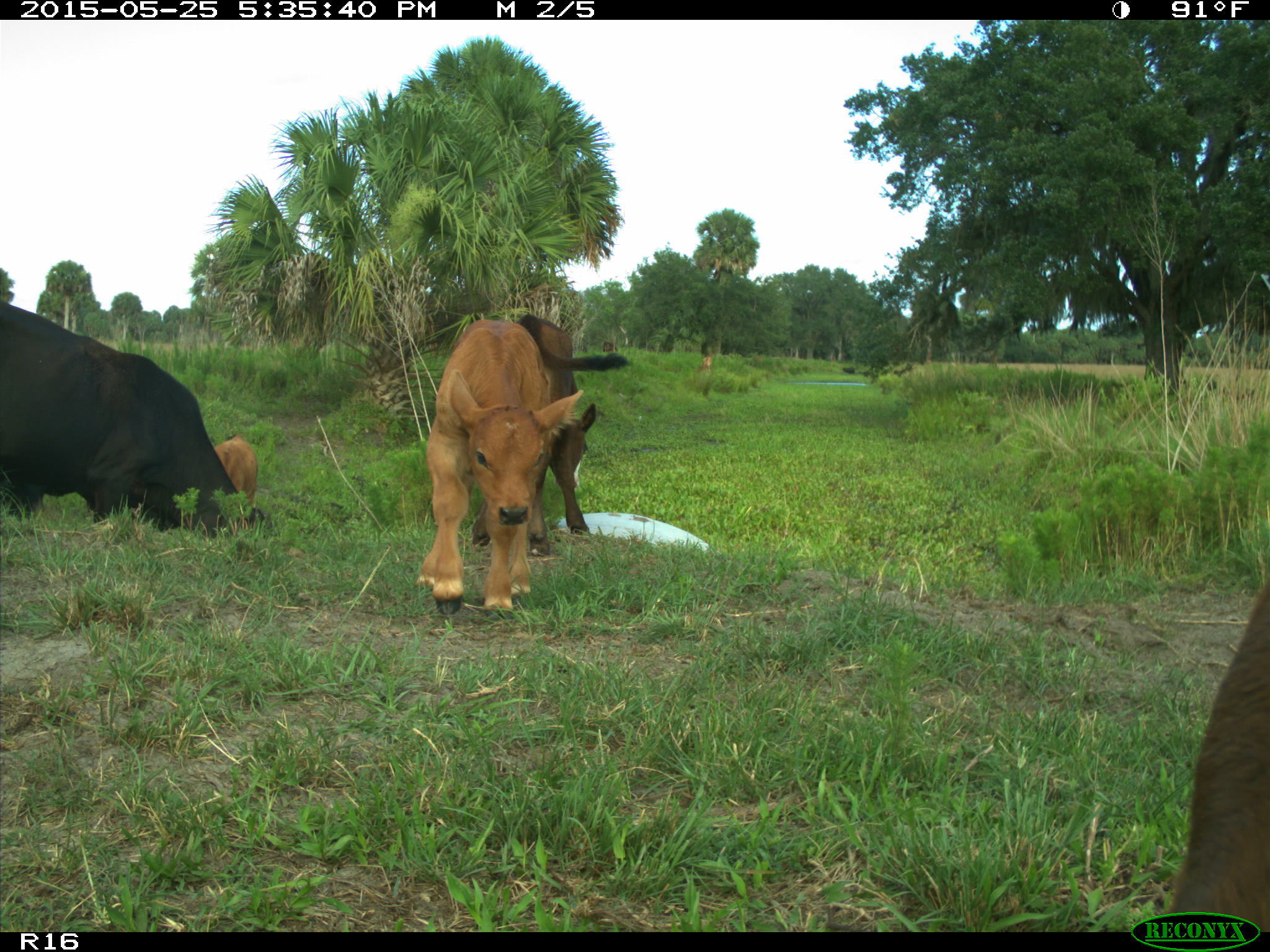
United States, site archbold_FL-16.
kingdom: Animalia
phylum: Chordata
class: Mammalia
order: Artiodactyla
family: Bovidae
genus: Bos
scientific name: Bos taurus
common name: domestic cow